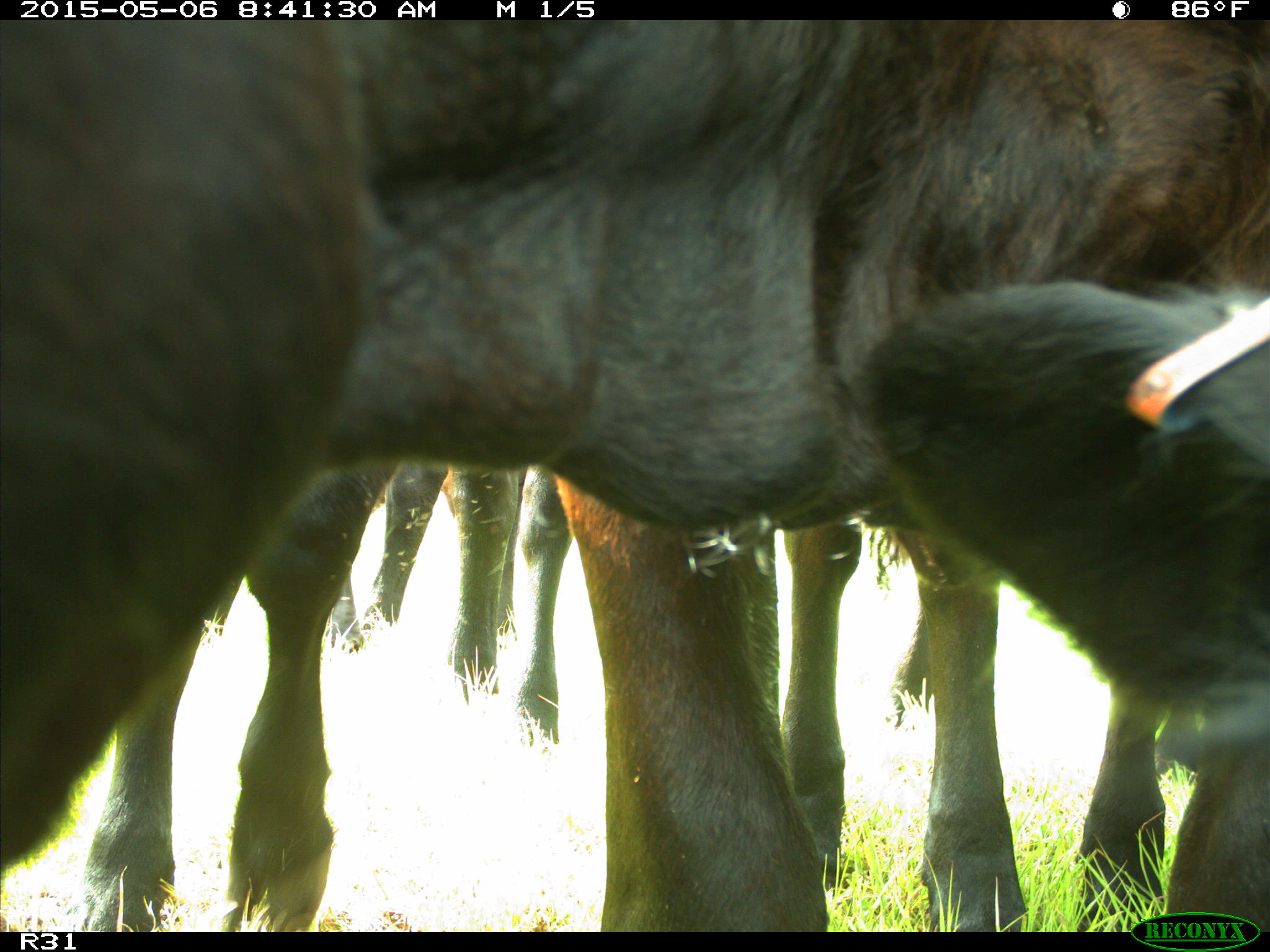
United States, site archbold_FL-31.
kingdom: Animalia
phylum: Chordata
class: Mammalia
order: Artiodactyla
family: Bovidae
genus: Bos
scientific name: Bos taurus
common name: domestic cow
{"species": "Bos taurus (domestic cow)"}